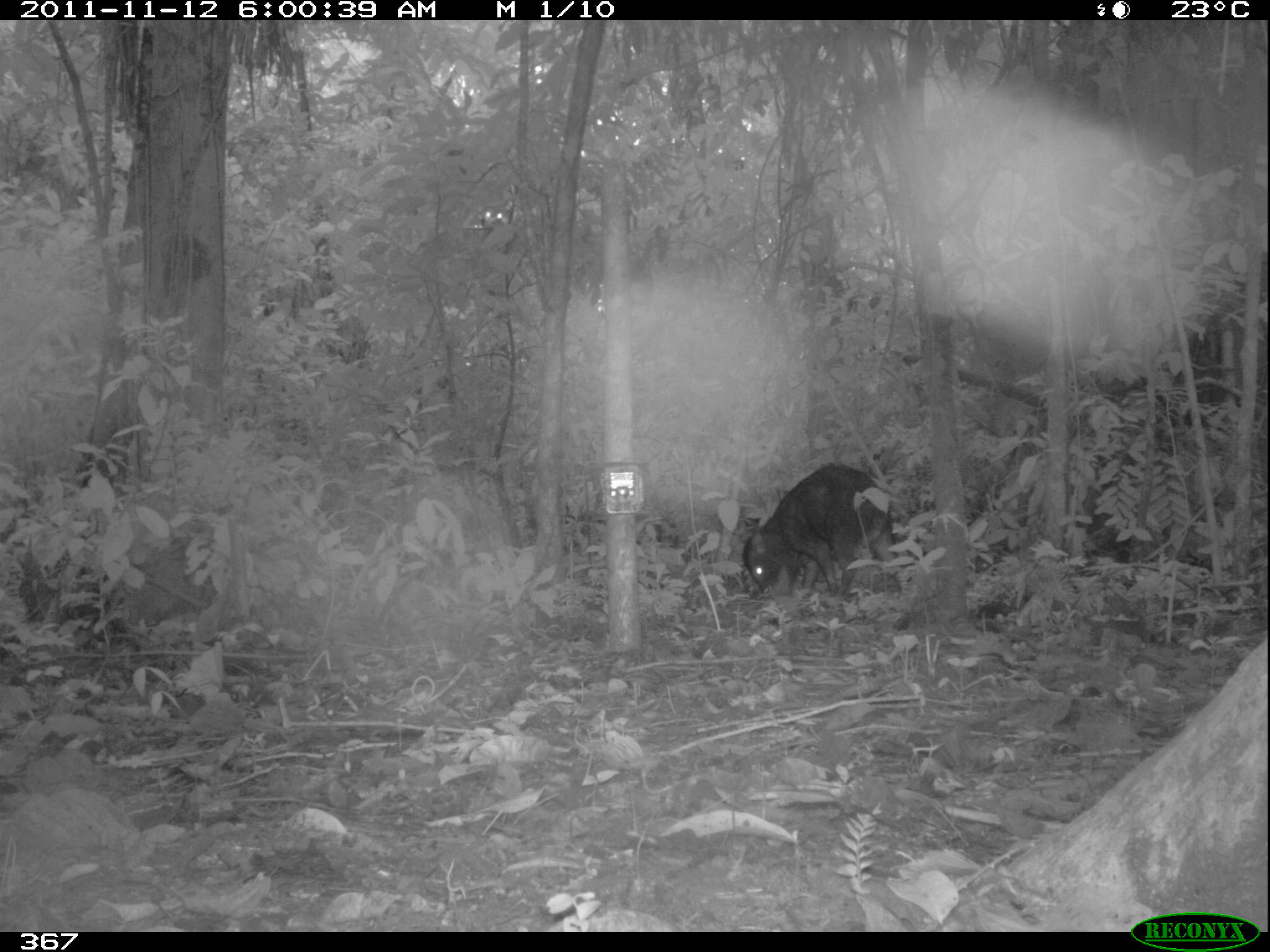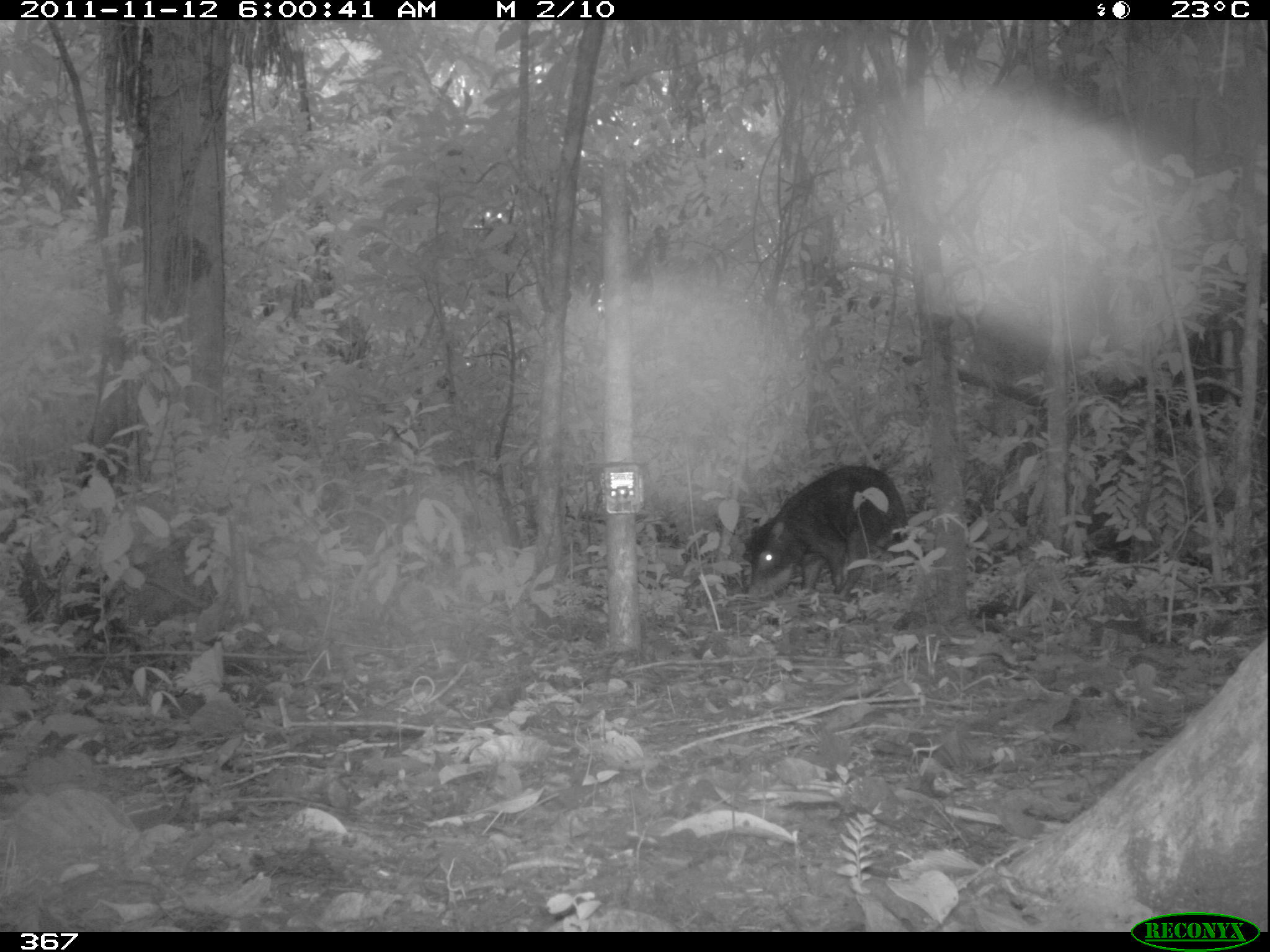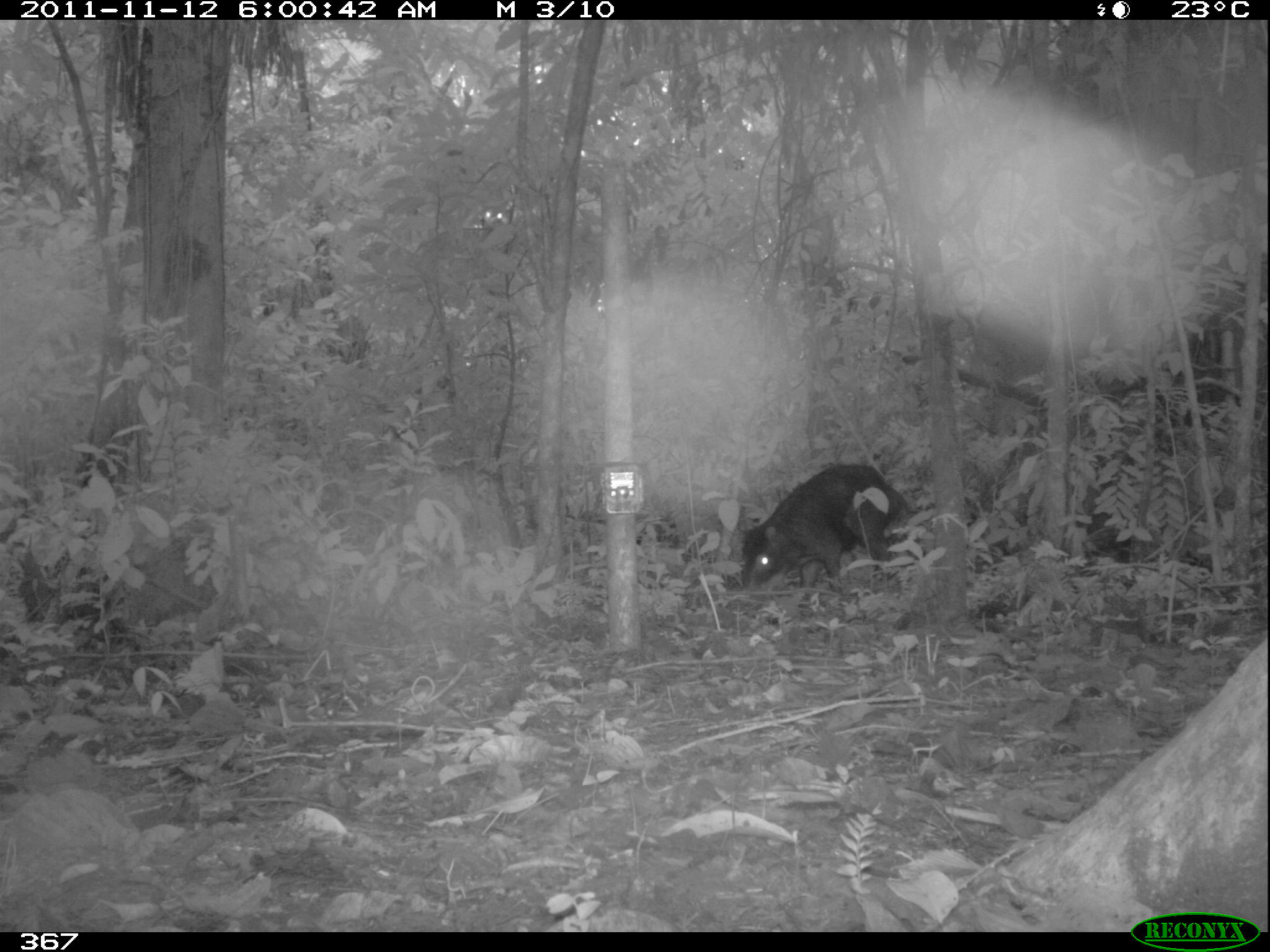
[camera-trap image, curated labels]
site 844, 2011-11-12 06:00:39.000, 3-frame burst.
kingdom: Animalia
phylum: Chordata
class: Mammalia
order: Artiodactyla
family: Tayassuidae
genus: Tayassu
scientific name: Tayassu pecari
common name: white-lipped peccary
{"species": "Tayassu pecari (white-lipped peccary)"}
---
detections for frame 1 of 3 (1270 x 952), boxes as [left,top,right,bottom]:
tayassu pecari: [740,461,911,605]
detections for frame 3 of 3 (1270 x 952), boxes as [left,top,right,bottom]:
tayassu pecari: [736,462,912,599]